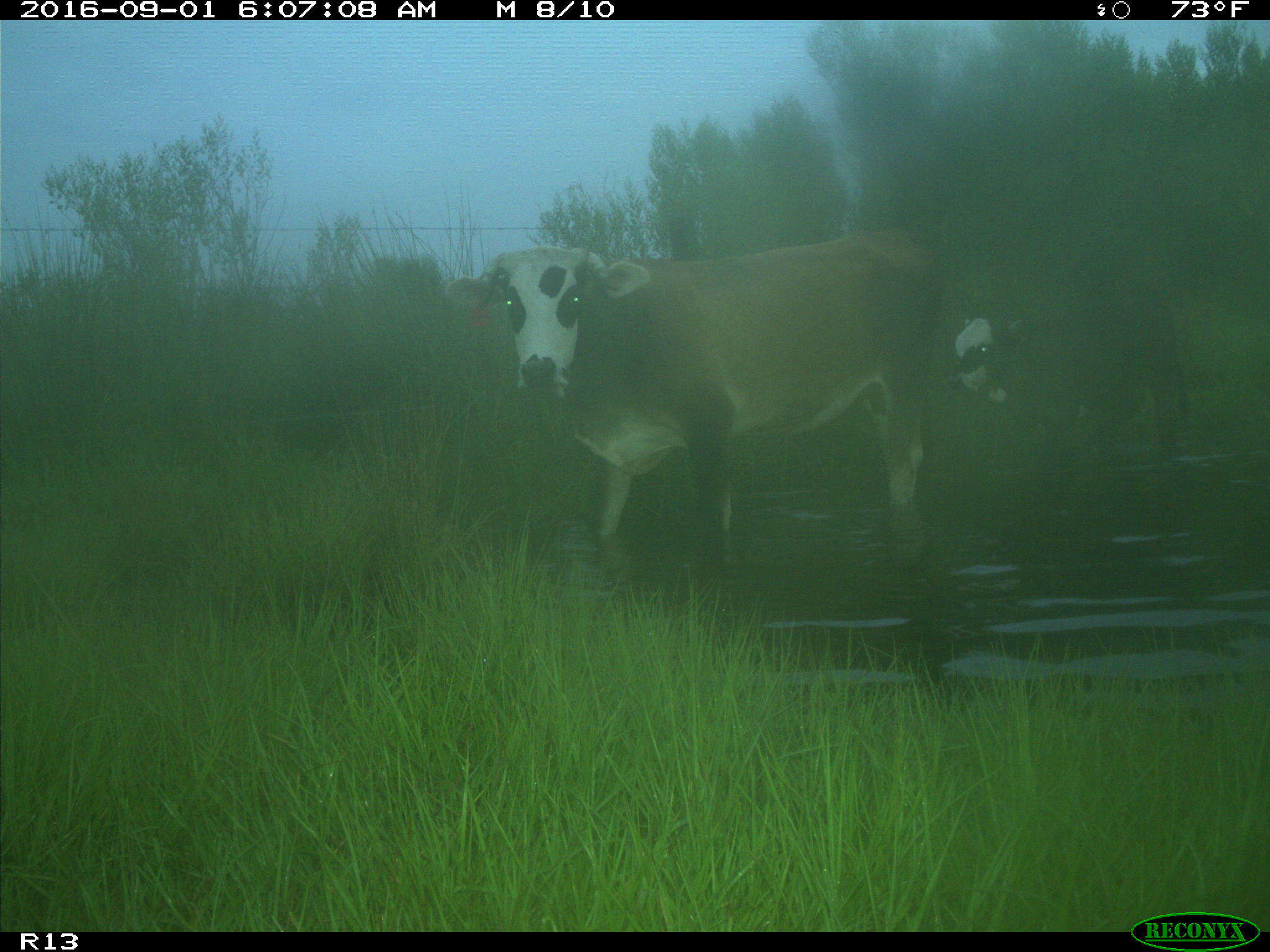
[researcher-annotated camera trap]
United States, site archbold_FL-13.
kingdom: Animalia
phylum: Chordata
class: Mammalia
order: Artiodactyla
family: Bovidae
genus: Bos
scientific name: Bos taurus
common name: domestic cow